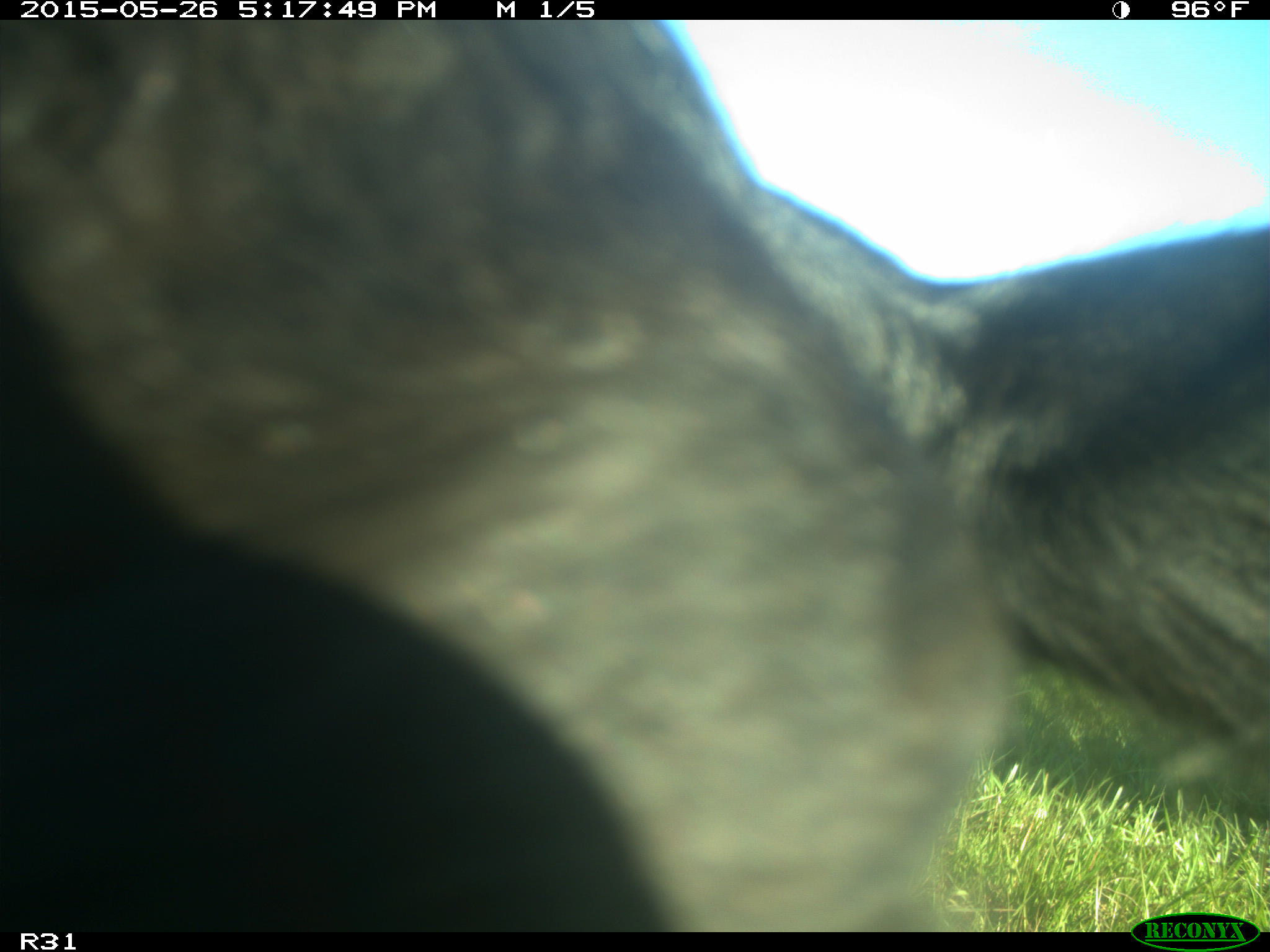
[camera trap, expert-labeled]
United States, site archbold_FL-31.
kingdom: Animalia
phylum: Chordata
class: Mammalia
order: Artiodactyla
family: Bovidae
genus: Bos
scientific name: Bos taurus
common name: domestic cow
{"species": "Bos taurus (domestic cow)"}